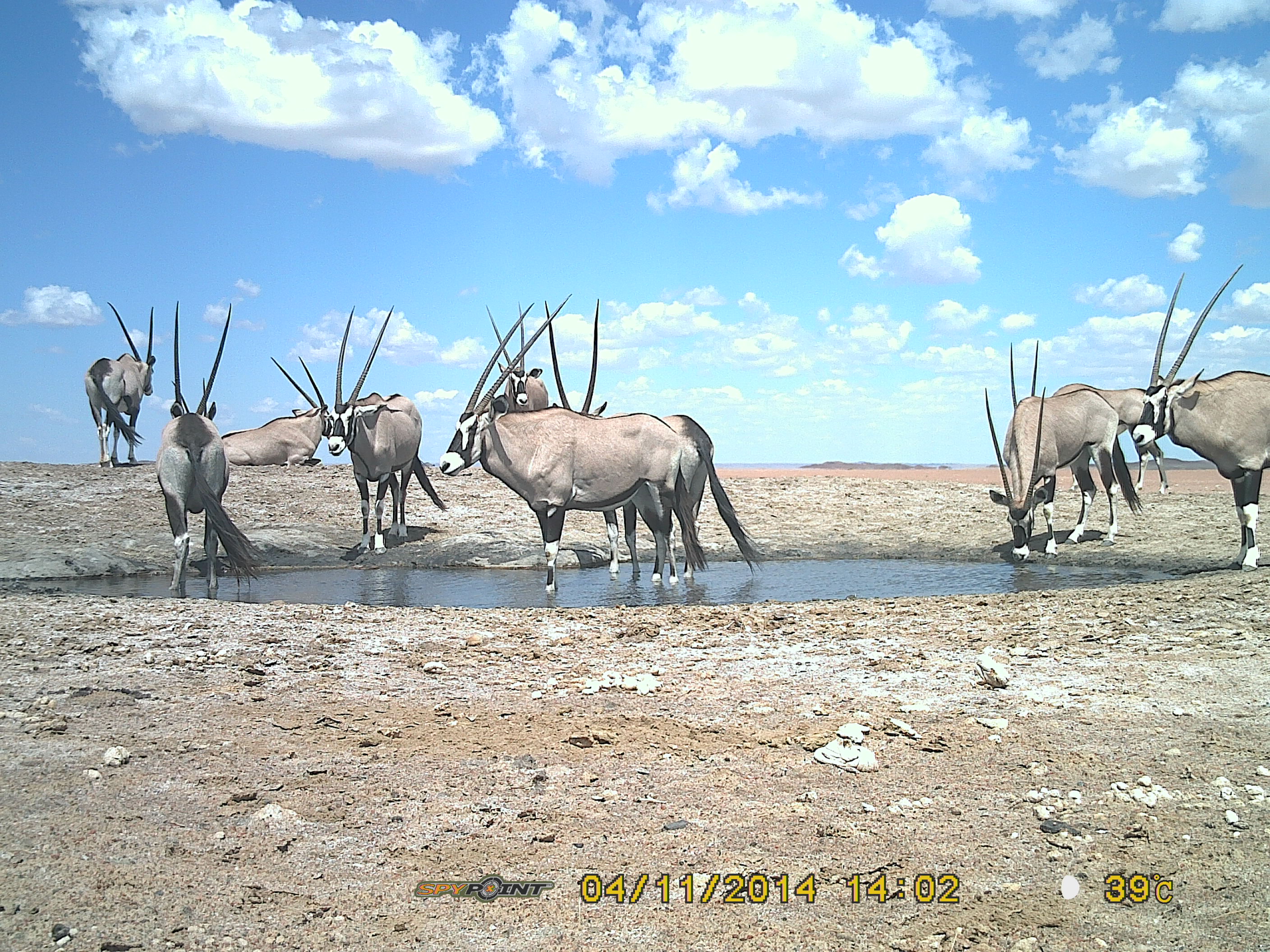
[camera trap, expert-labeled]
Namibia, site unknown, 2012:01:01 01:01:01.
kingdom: Animalia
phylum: Chordata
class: Mammalia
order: Artiodactyla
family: Bovidae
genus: Oryx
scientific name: Oryx gazella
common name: gemsbok